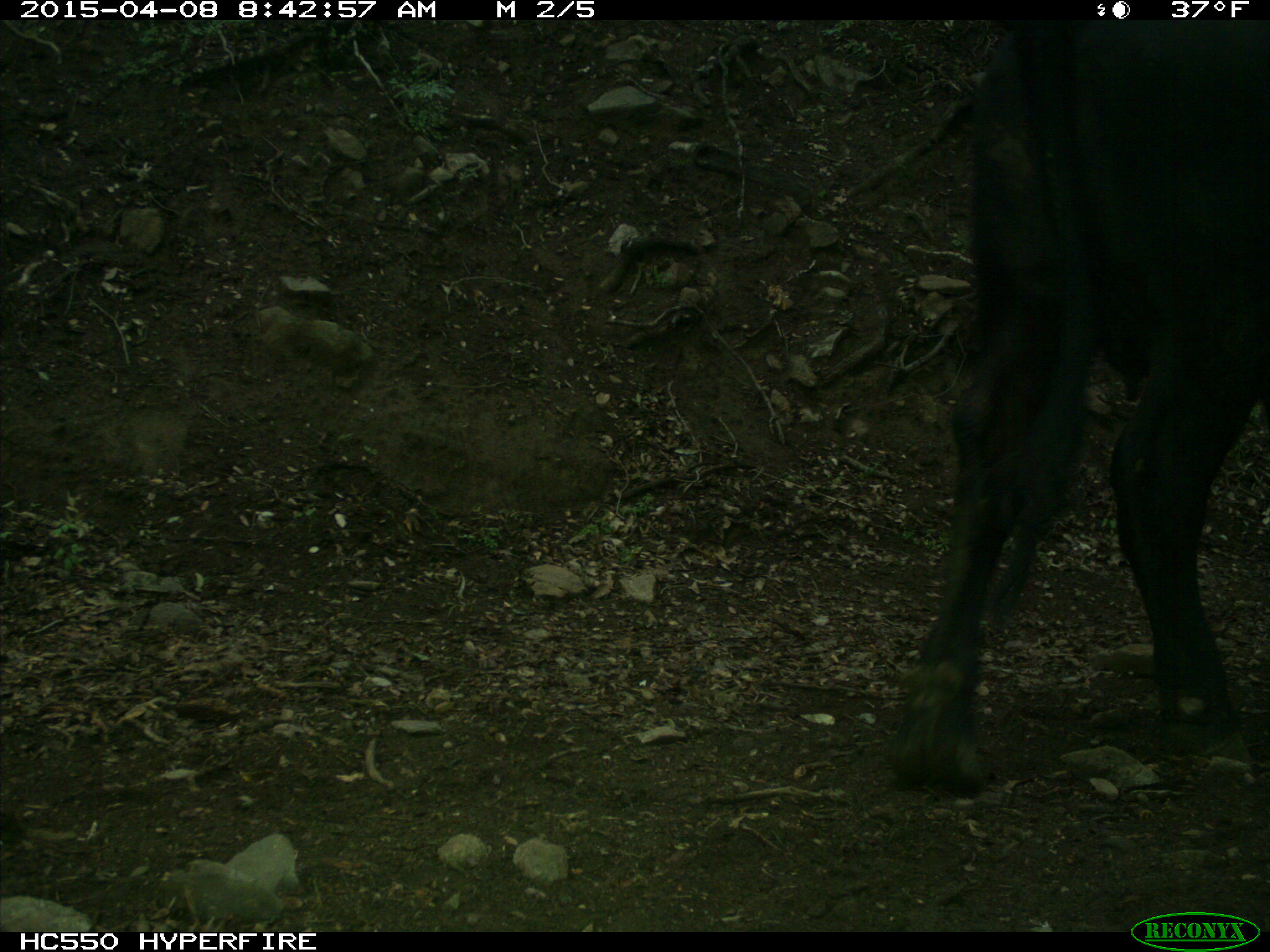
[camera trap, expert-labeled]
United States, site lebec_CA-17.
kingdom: Animalia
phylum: Chordata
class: Mammalia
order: Artiodactyla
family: Bovidae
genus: Bos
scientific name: Bos taurus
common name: domestic cow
Bos taurus (domestic cow).